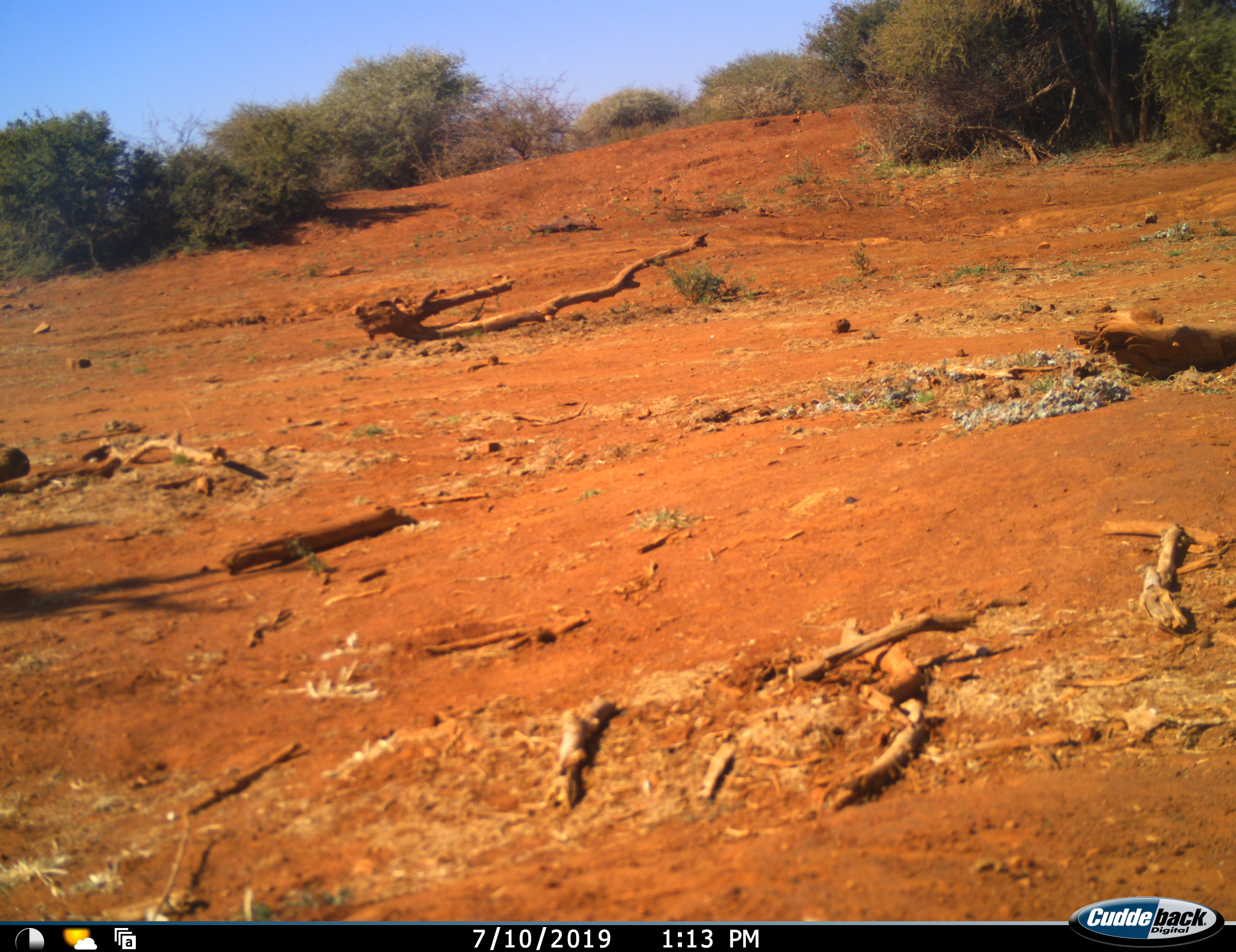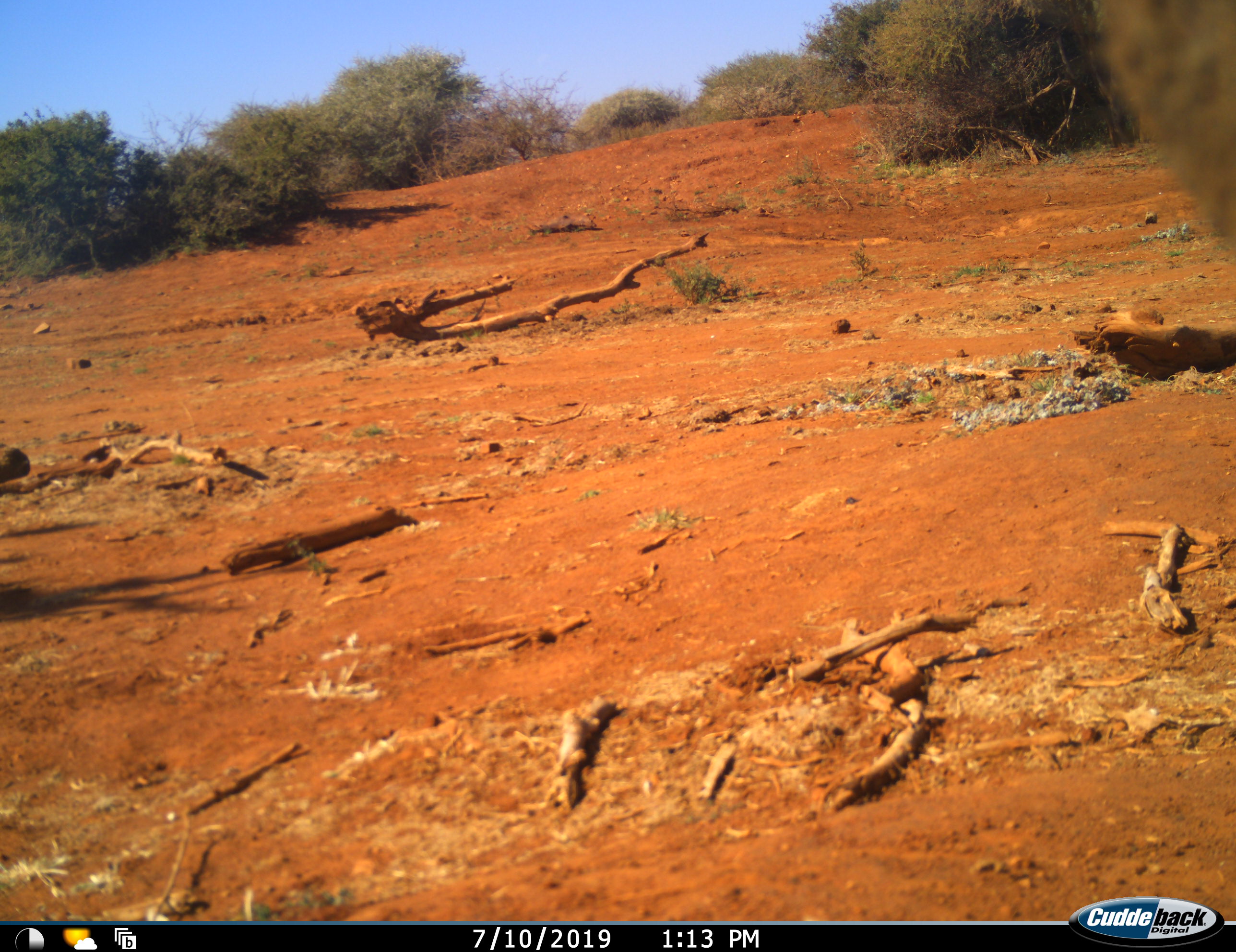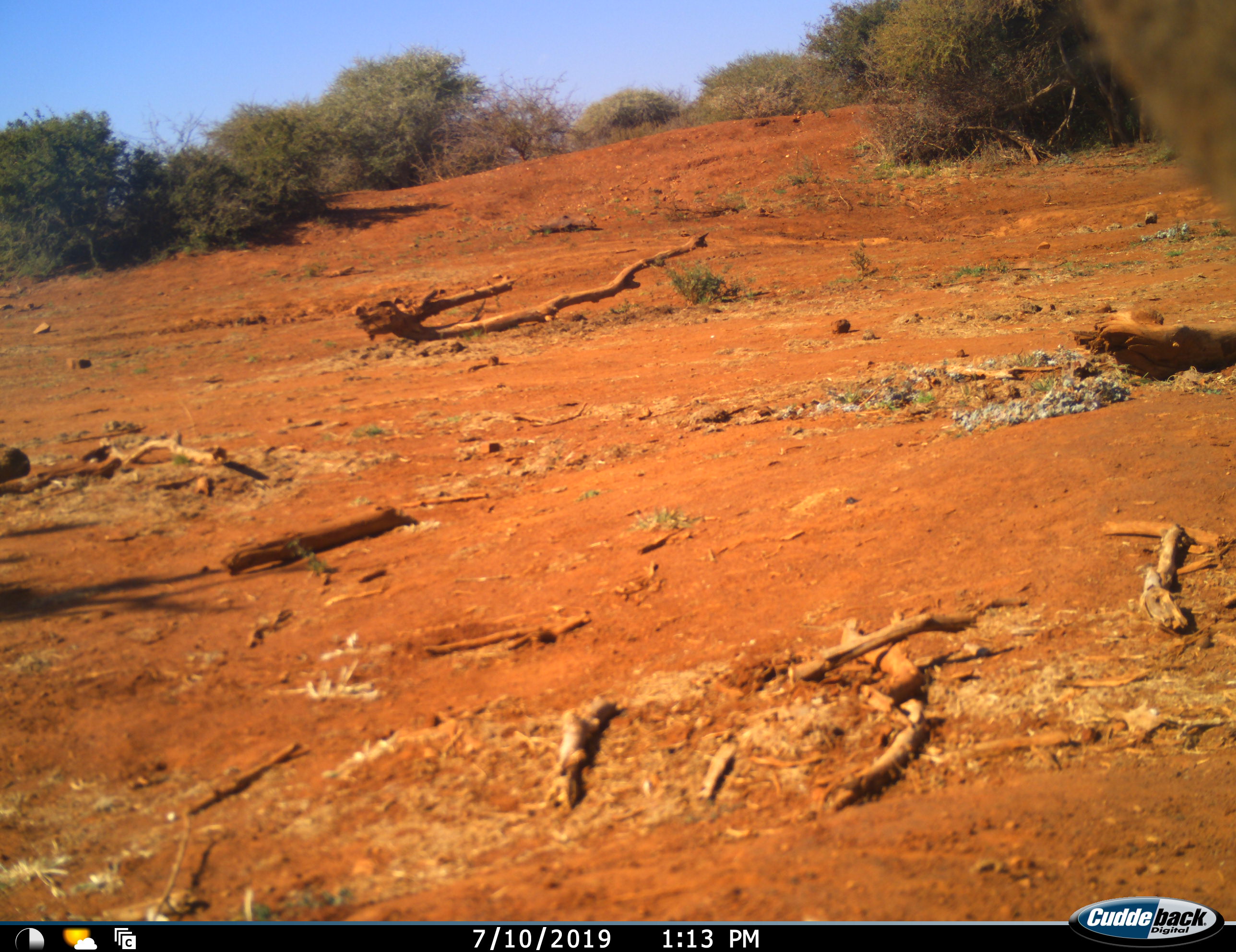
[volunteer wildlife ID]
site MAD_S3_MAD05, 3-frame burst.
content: unidentified animal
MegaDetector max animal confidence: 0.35